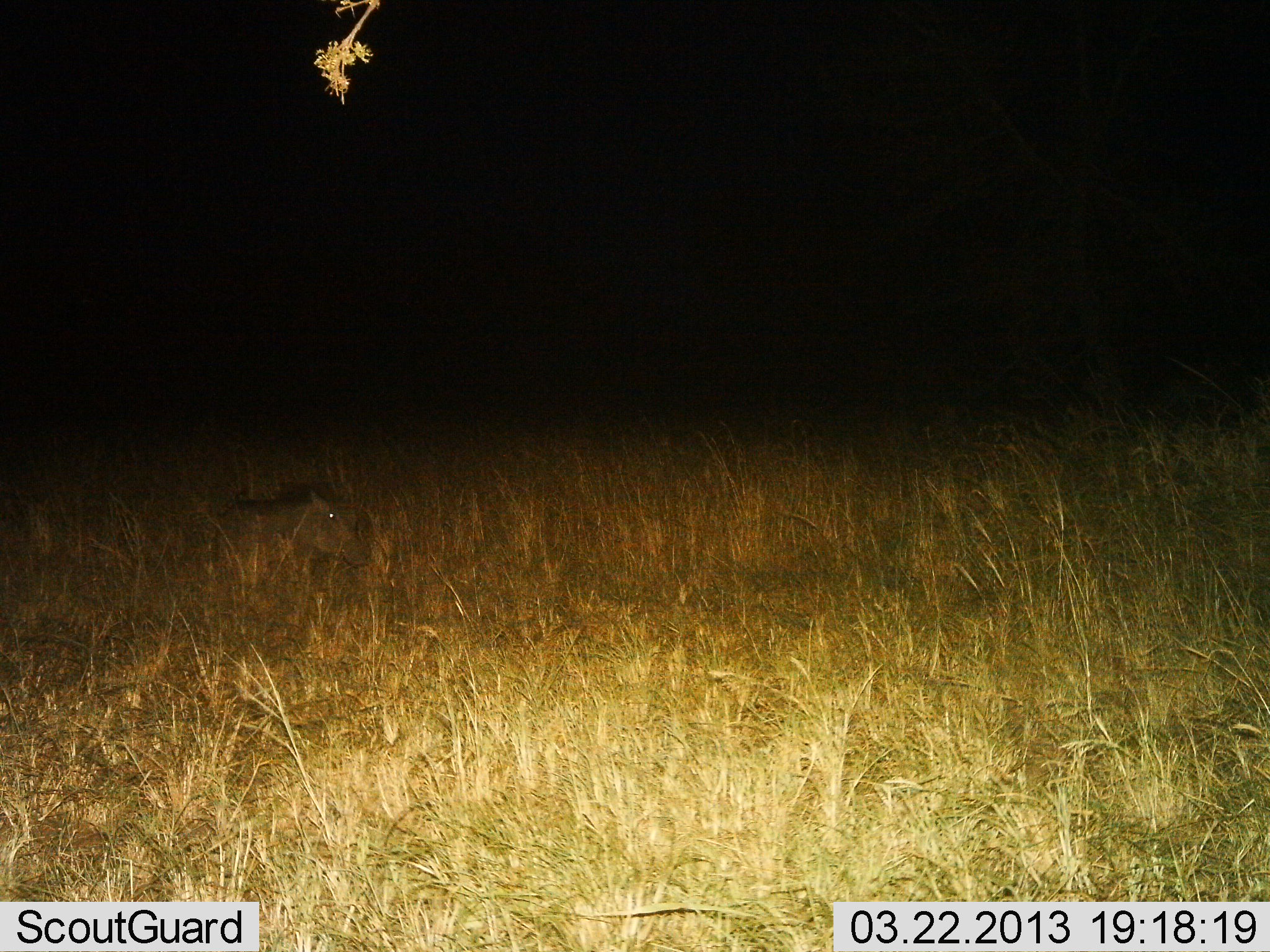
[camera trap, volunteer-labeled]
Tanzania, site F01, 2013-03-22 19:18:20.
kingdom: Animalia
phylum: Chordata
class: Mammalia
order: Artiodactyla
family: Suidae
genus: Phacochoerus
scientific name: Phacochoerus africanus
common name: warthog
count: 1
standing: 56%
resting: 22%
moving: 22%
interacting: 0%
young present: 0%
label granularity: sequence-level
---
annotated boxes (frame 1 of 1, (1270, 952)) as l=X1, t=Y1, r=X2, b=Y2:
animal: l=201, t=479, r=375, b=581